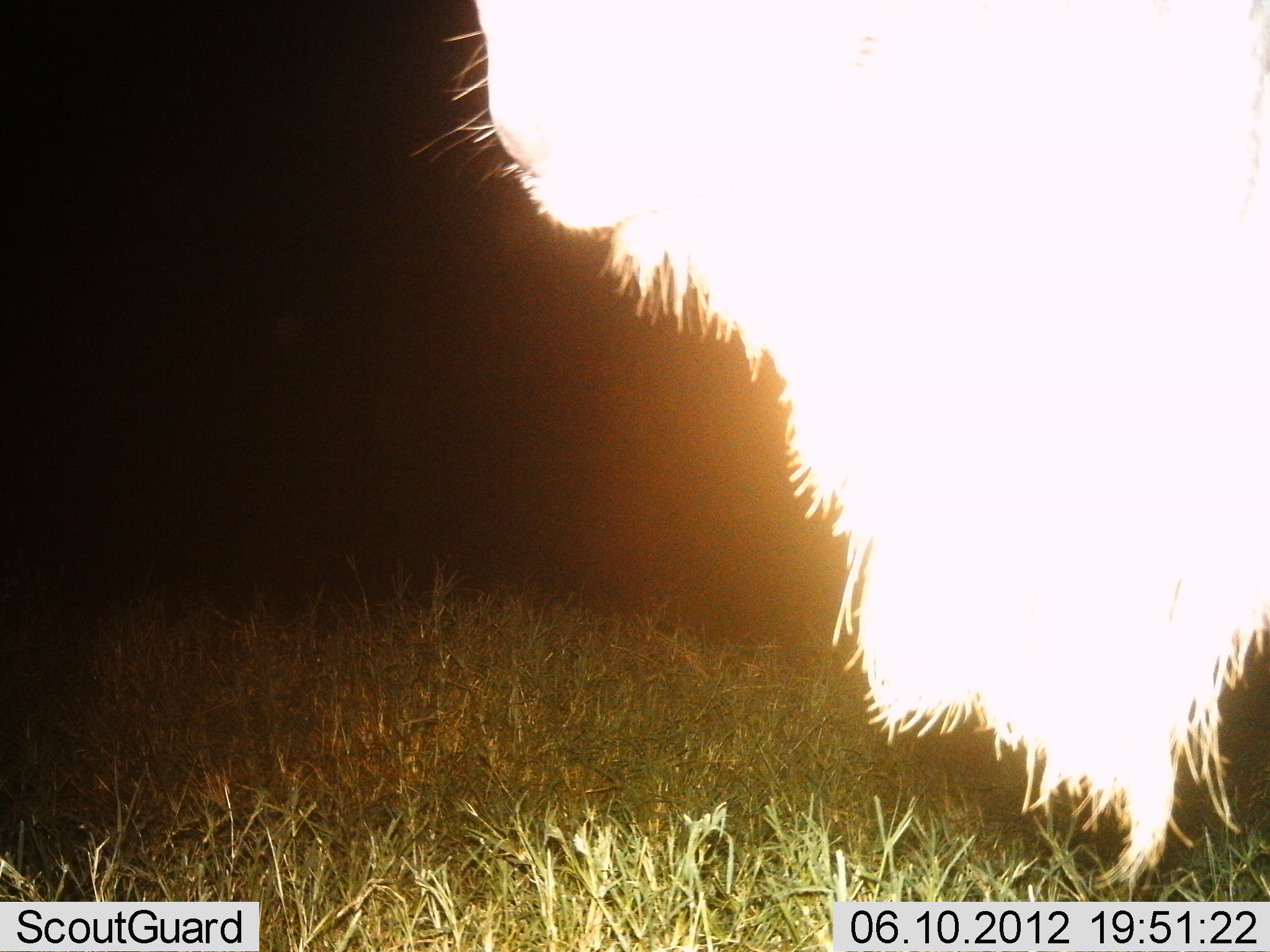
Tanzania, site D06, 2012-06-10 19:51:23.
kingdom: Animalia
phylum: Chordata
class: Mammalia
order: Artiodactyla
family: Bovidae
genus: Connochaetes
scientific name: Connochaetes taurinus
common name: blue wildebeest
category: wildebeest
Wildebeest (blue wildebeest) (Connochaetes taurinus), count 1. Behavior (volunteer vote fractions): standing 100%, resting 0%, moving 0%, interacting 0%. Young present (vote fraction): 0%. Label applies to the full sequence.